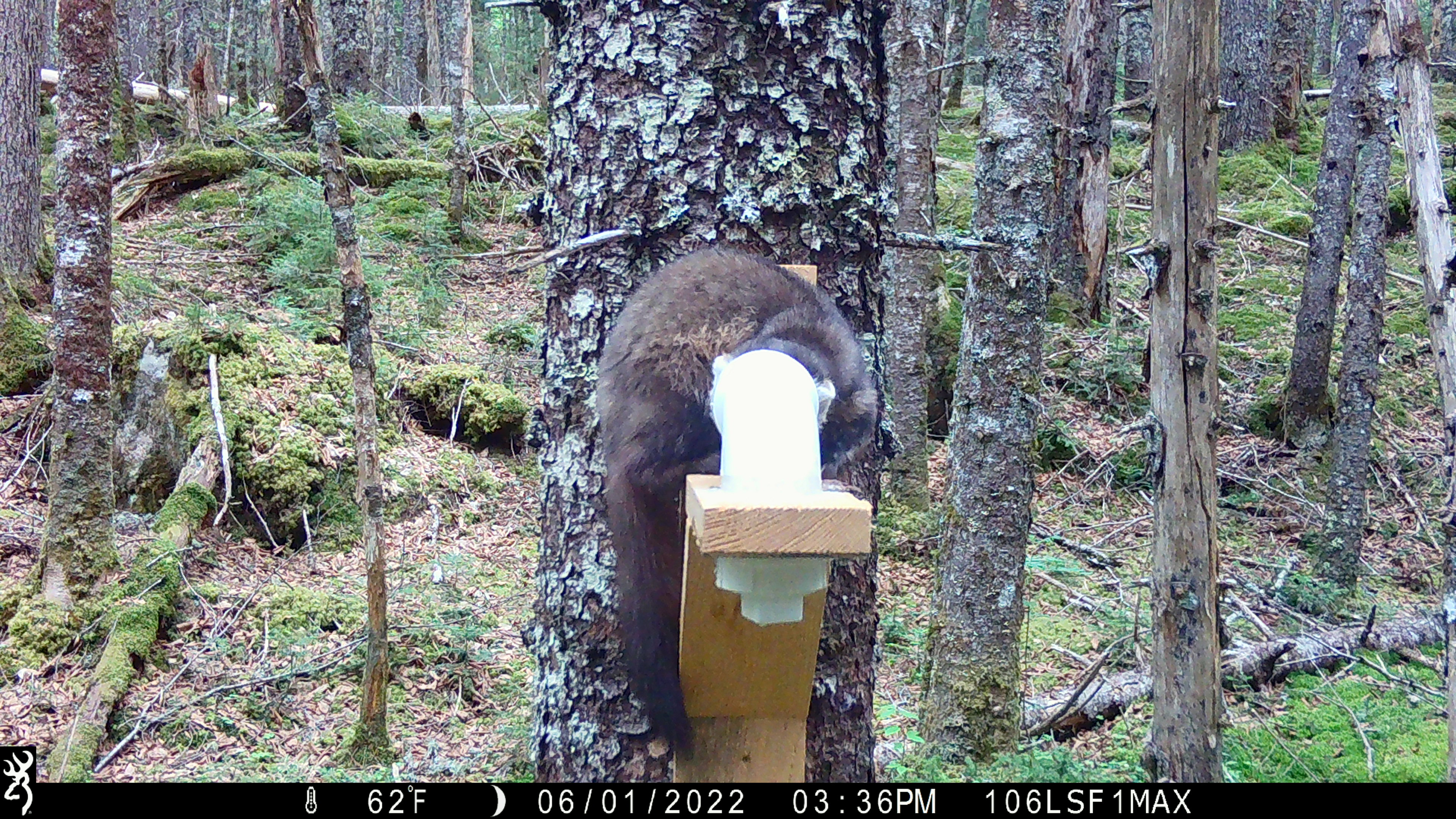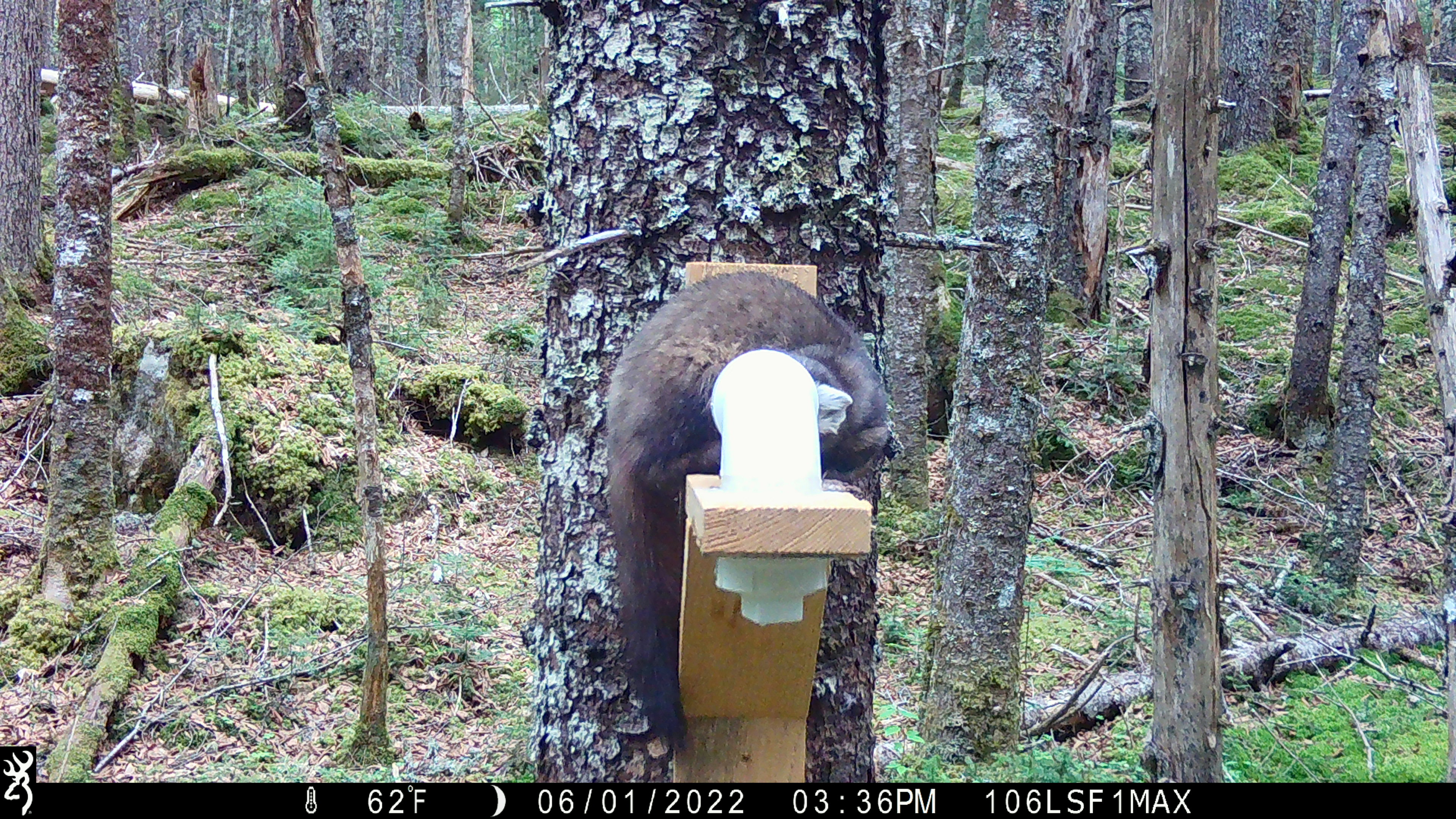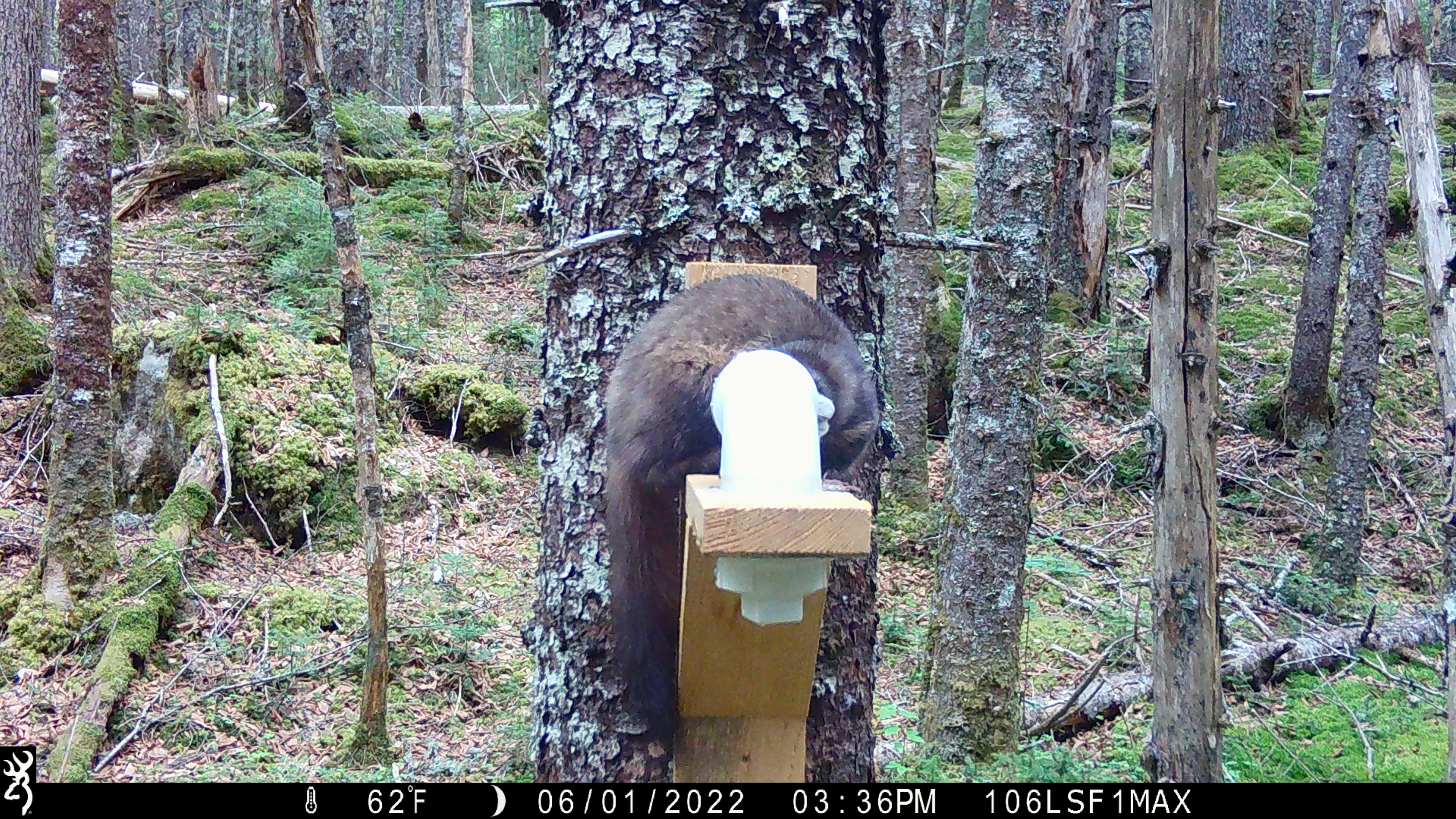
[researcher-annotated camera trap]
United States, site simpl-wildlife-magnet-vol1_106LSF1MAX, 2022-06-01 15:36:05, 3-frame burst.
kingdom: Animalia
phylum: Chordata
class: Mammalia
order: Carnivora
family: Mustelidae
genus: Martes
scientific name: Martes americana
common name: american marten